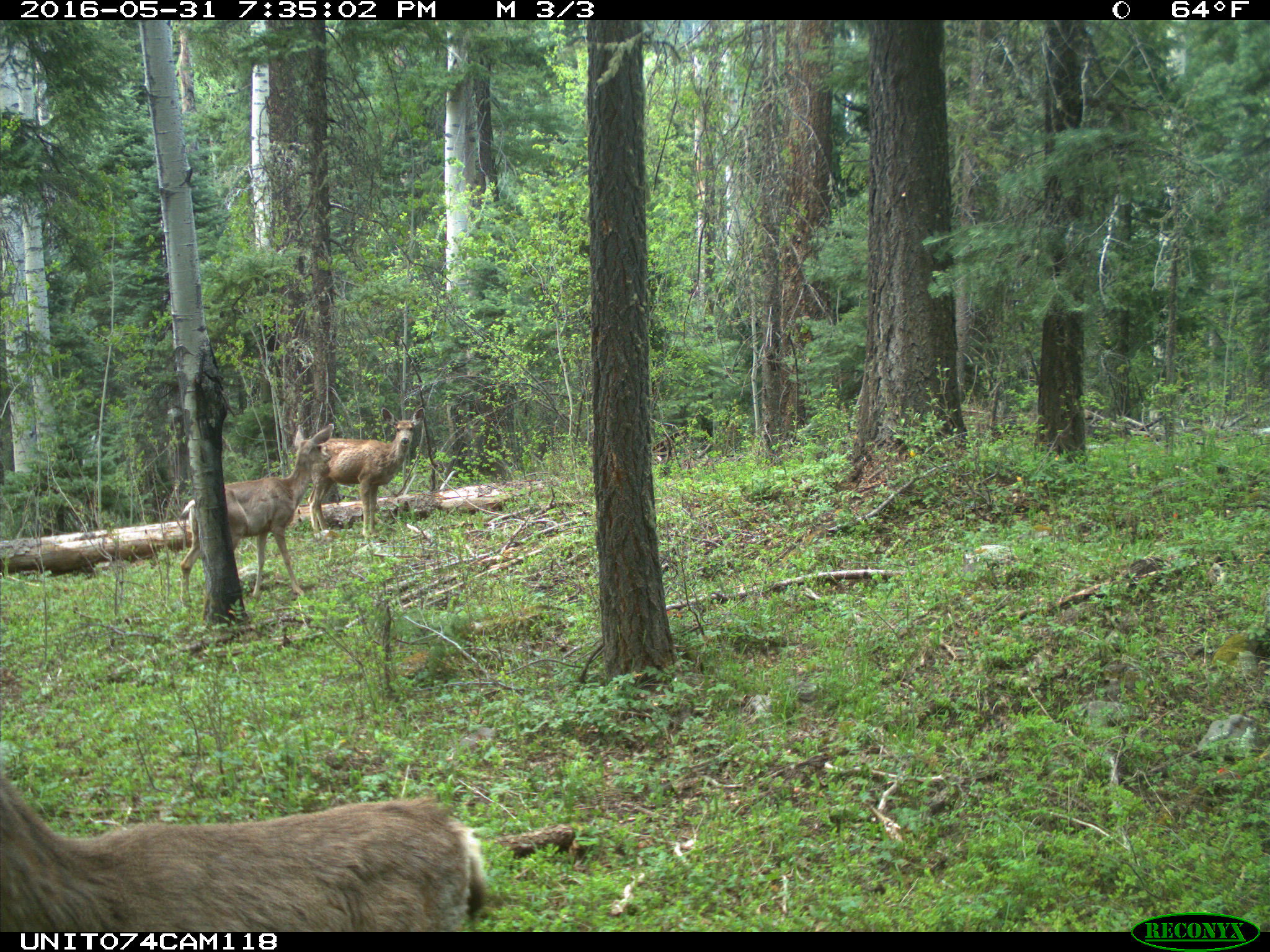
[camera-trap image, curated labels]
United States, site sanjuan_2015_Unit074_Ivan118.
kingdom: Animalia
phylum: Chordata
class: Mammalia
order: Artiodactyla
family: Cervidae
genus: Odocoileus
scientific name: Odocoileus hemionus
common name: mule deer